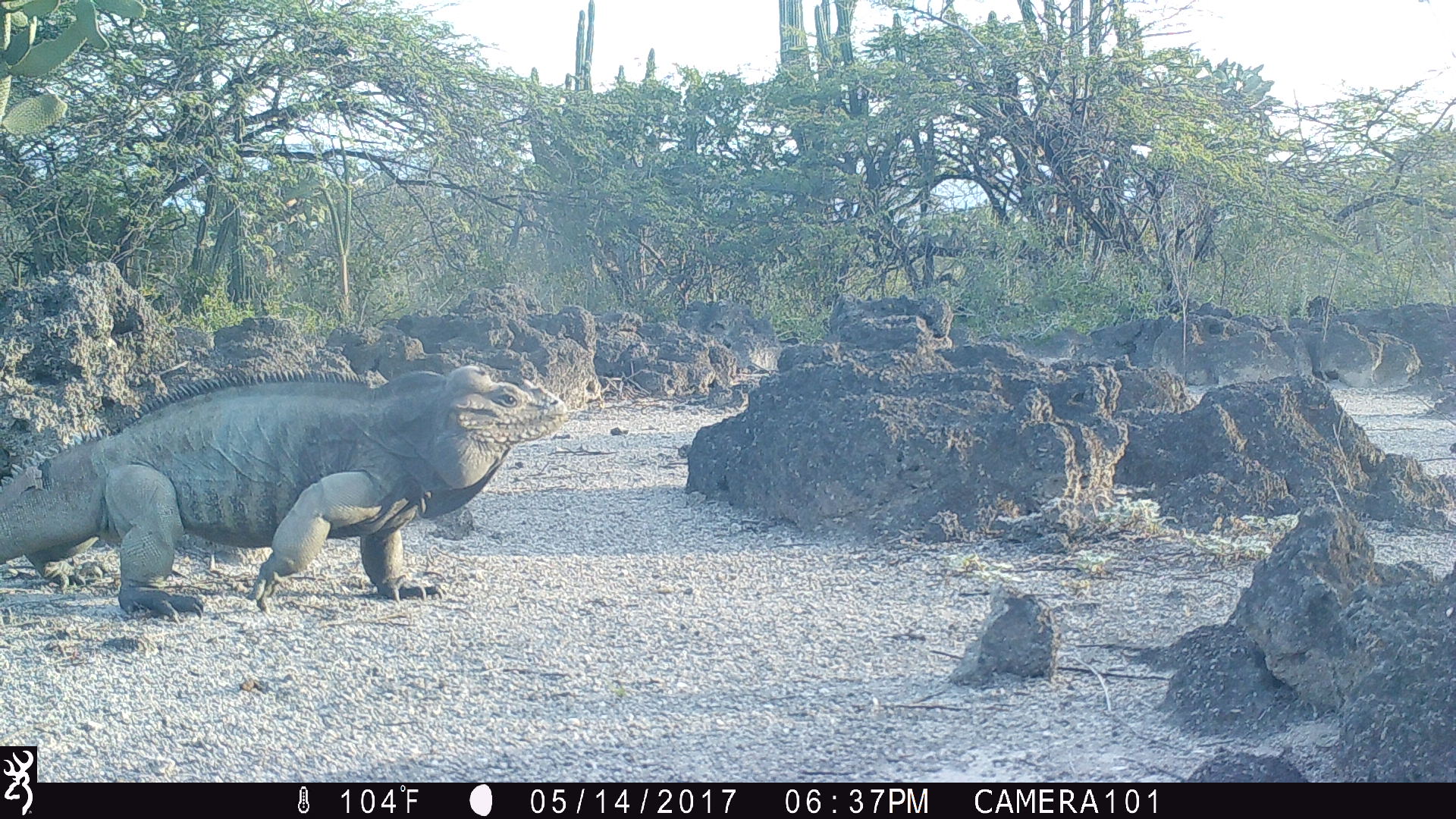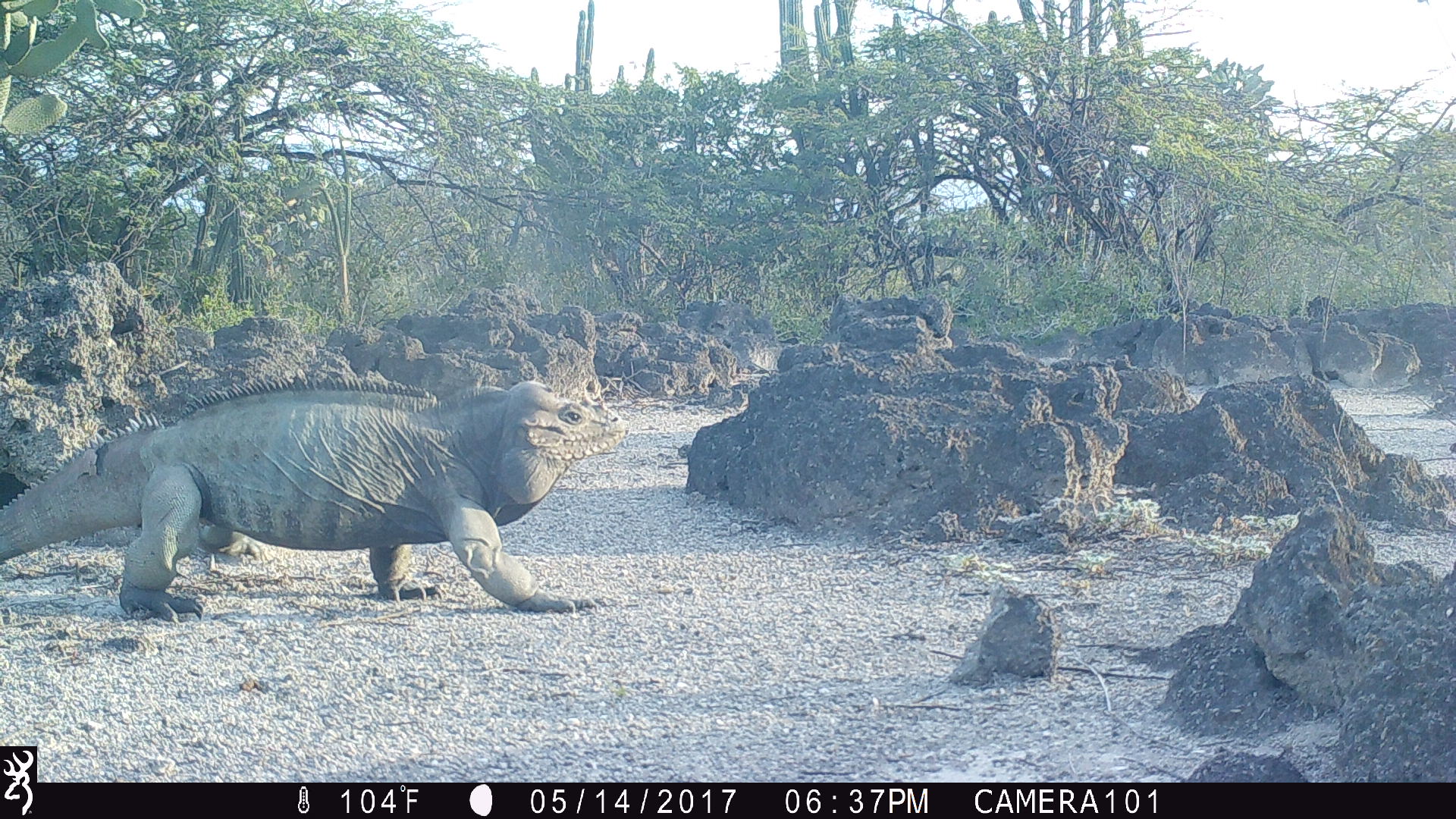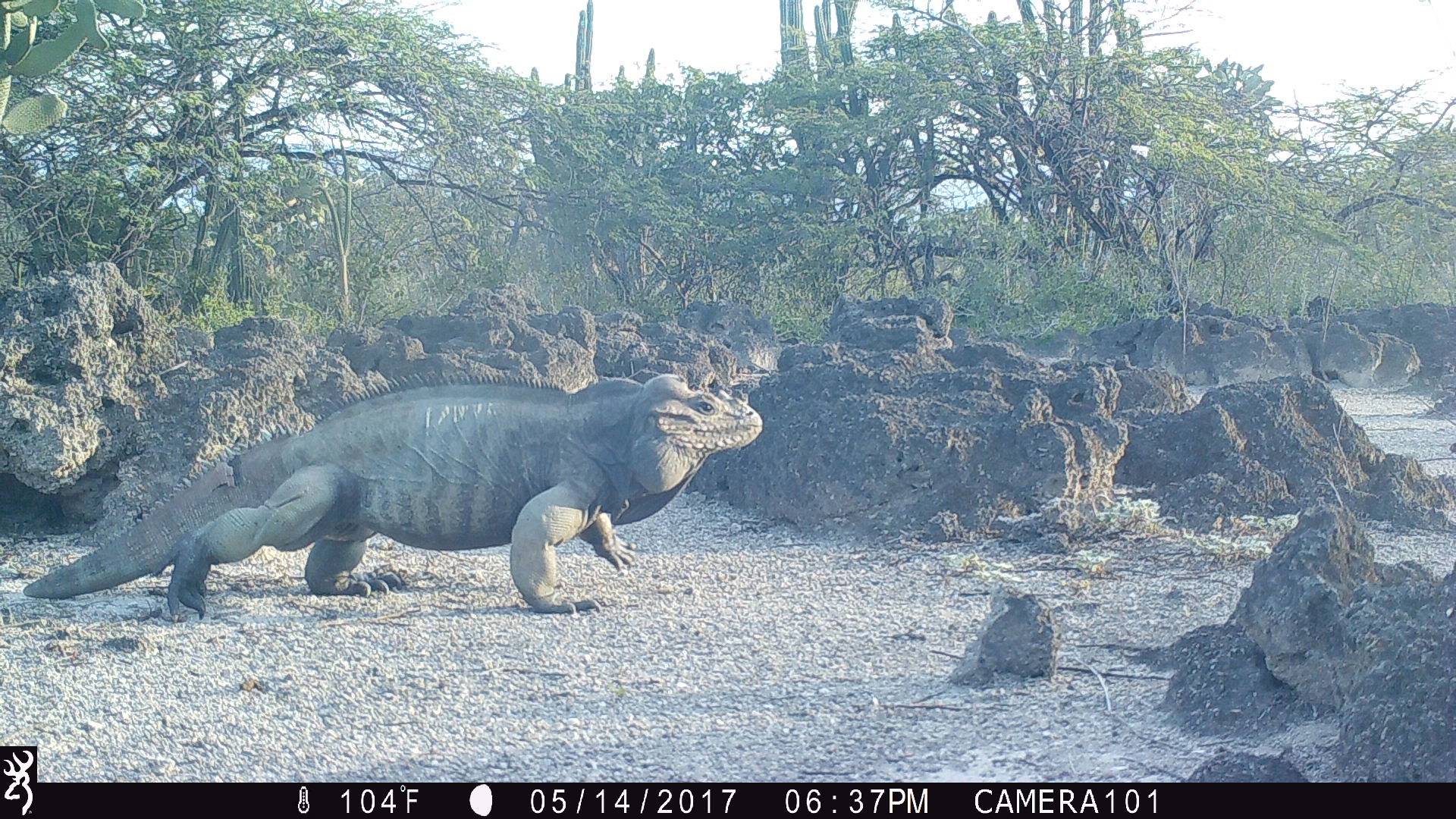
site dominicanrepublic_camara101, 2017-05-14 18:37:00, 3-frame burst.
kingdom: Animalia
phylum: Chordata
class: Reptilia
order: Squamata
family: Iguanidae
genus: Iguana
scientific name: Iguana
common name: typical iguanas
Iguana (typical iguanas).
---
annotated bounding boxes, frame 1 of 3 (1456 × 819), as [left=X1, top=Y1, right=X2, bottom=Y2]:
iguana: [left=5, top=355, right=571, bottom=623]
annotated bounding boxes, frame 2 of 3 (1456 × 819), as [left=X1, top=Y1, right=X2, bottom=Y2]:
iguana: [left=0, top=343, right=637, bottom=631]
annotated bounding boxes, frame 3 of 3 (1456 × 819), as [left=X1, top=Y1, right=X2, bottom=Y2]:
iguana: [left=21, top=365, right=771, bottom=623]